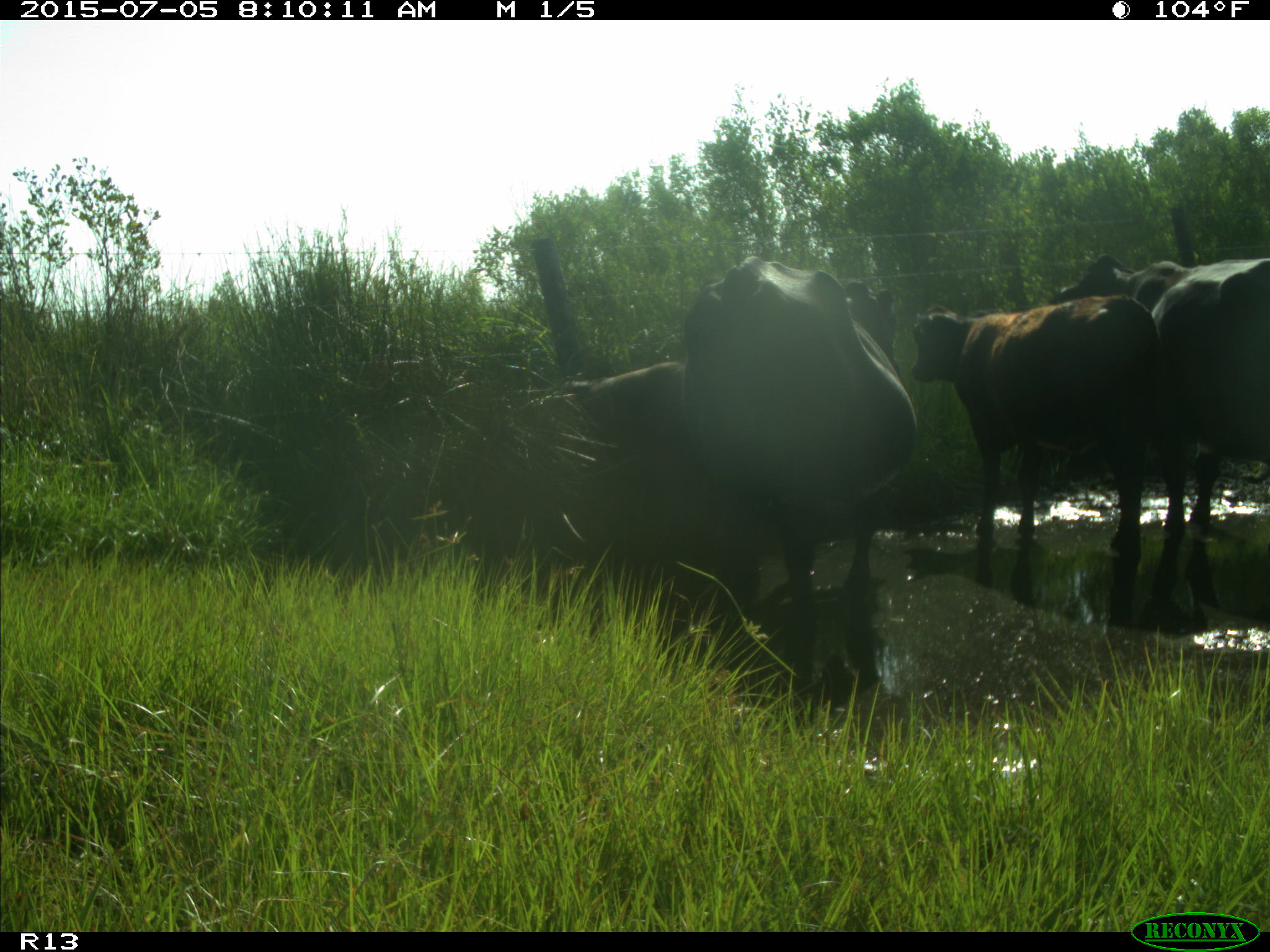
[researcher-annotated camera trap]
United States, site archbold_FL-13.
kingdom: Animalia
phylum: Chordata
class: Mammalia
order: Artiodactyla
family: Bovidae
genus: Bos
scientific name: Bos taurus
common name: domestic cow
Bos taurus (domestic cow).